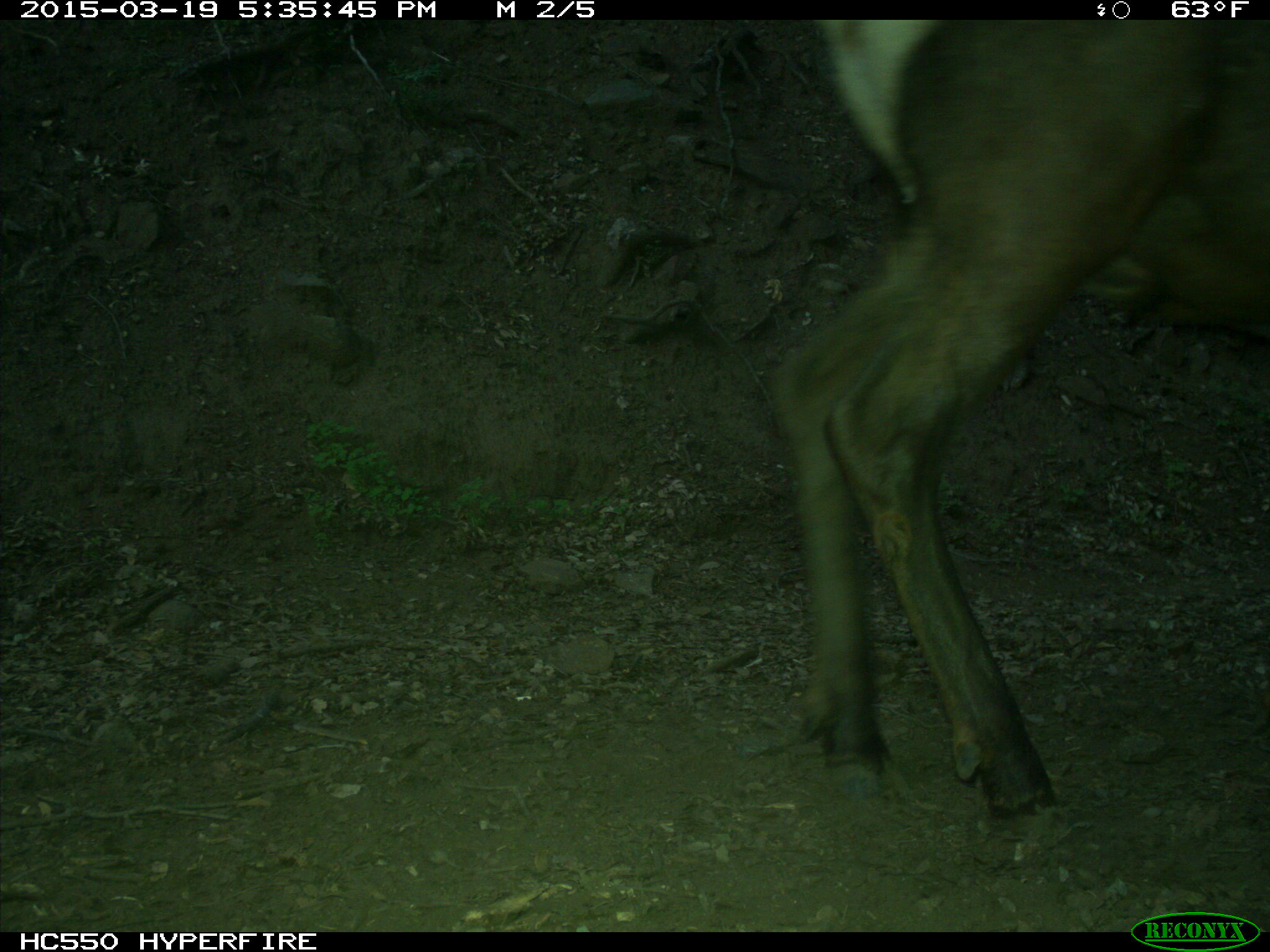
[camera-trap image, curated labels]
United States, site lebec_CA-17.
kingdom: Animalia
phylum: Chordata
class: Mammalia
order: Artiodactyla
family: Cervidae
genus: Cervus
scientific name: Cervus canadensis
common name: elk